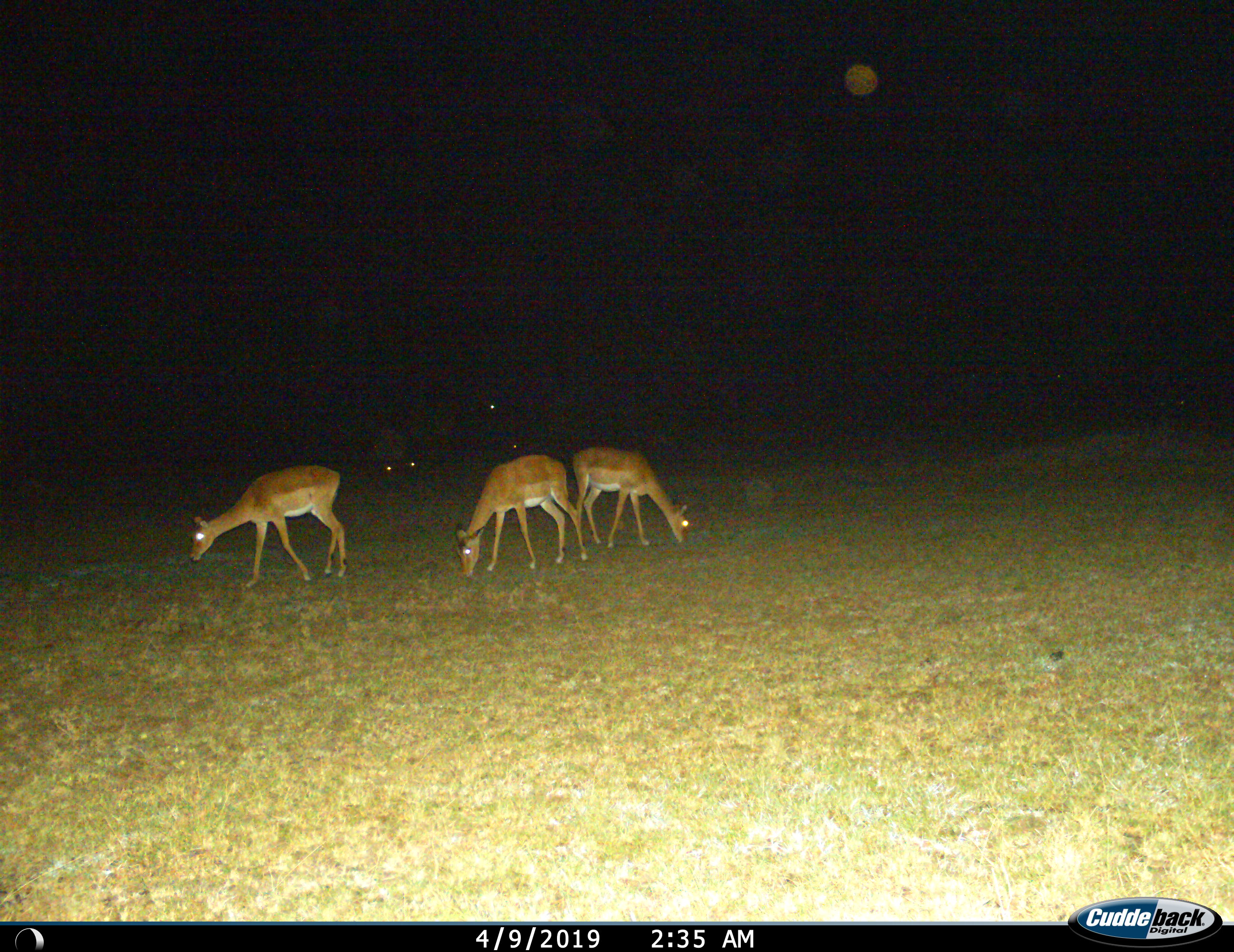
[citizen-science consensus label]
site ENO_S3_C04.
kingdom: Animalia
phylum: Chordata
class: Mammalia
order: Artiodactyla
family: Bovidae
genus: Aepyceros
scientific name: Aepyceros melampus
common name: impala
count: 3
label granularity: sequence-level